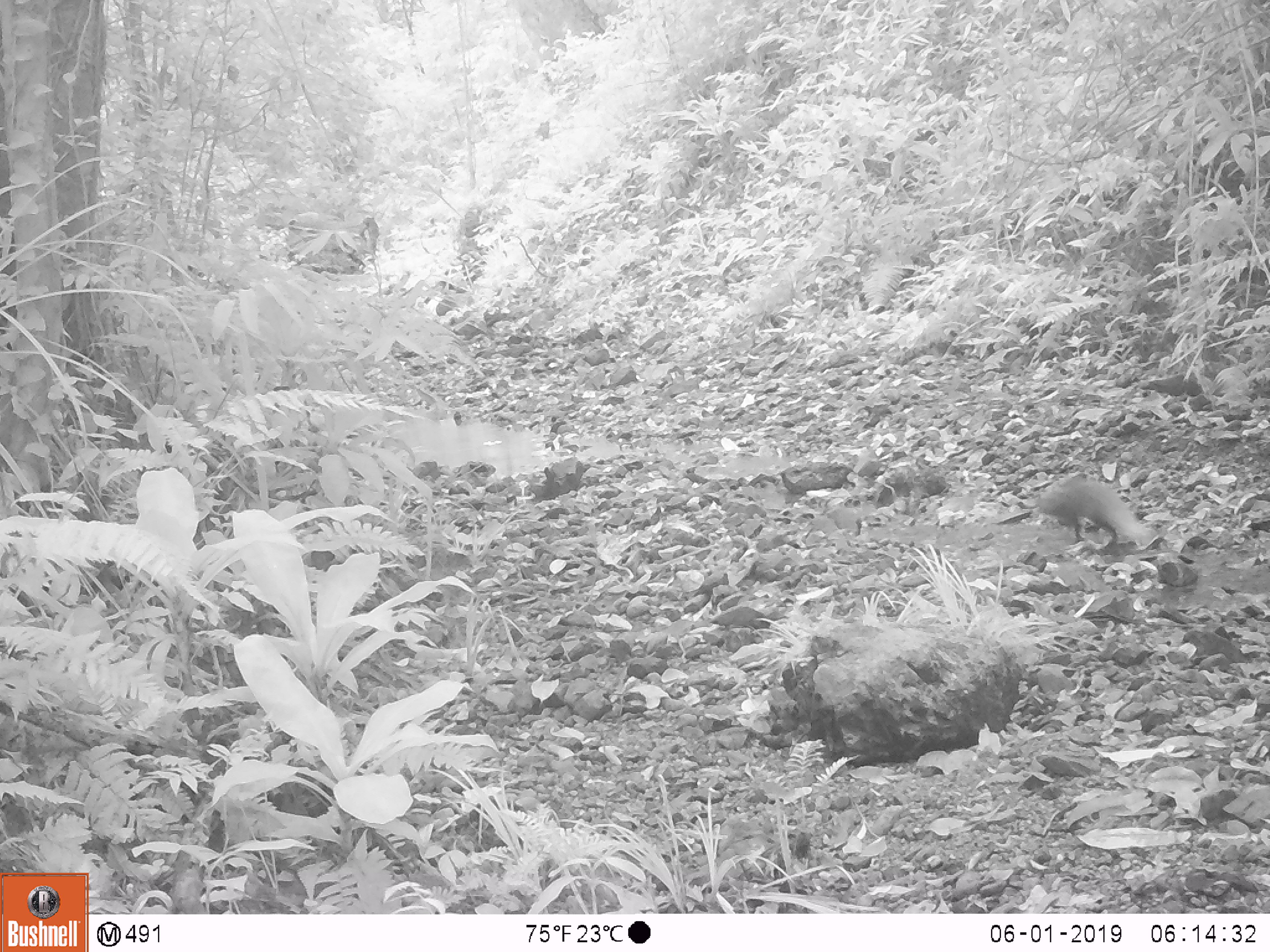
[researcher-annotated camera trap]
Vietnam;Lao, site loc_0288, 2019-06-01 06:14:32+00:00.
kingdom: Animalia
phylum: Chordata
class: Mammalia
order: Carnivora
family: Herpestidae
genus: Urva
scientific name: Urva urva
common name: crab-eating mongoose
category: crab eating mongoose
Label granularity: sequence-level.